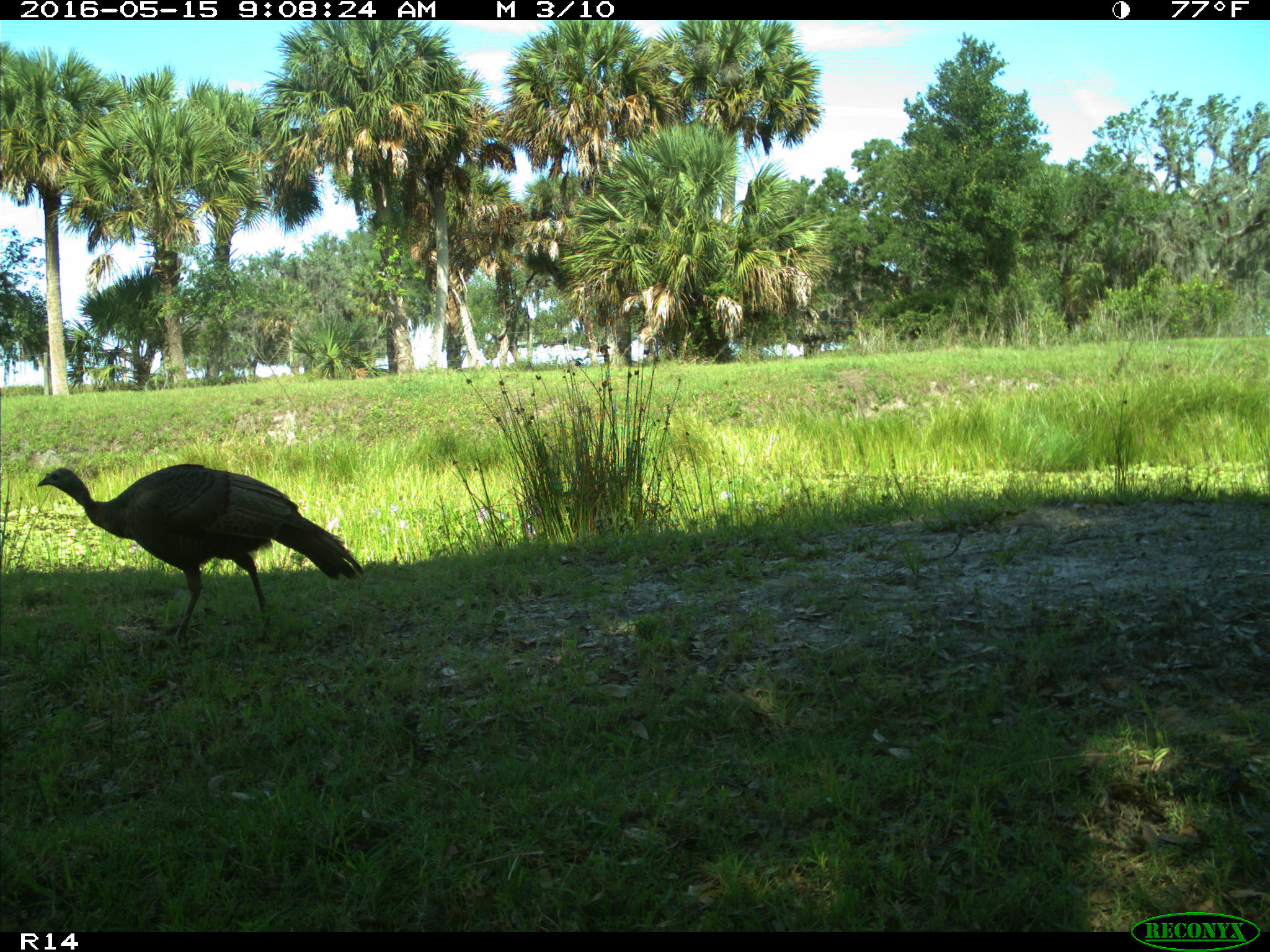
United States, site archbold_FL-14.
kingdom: Animalia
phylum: Chordata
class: Aves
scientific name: Aves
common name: birds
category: unidentified bird